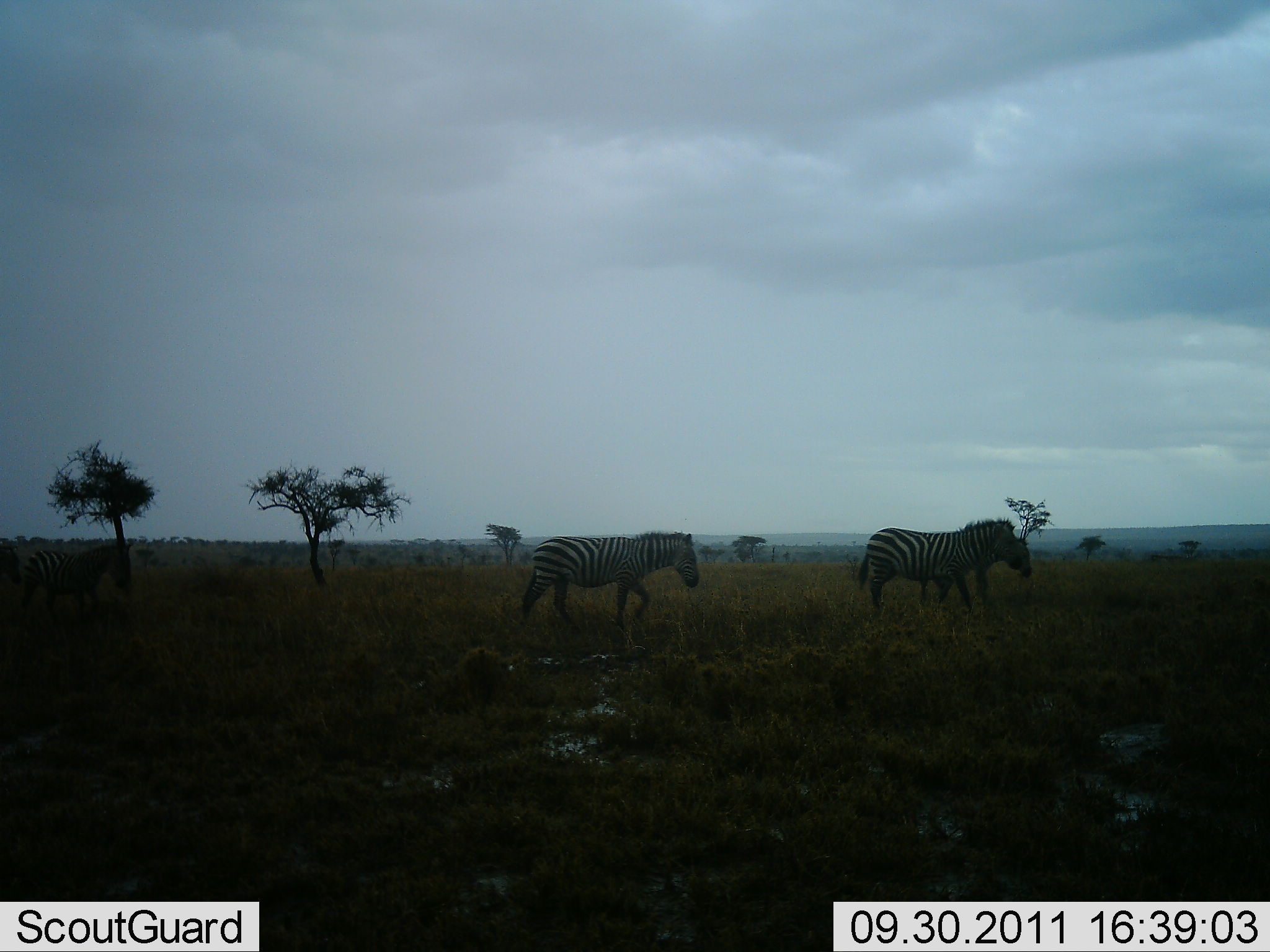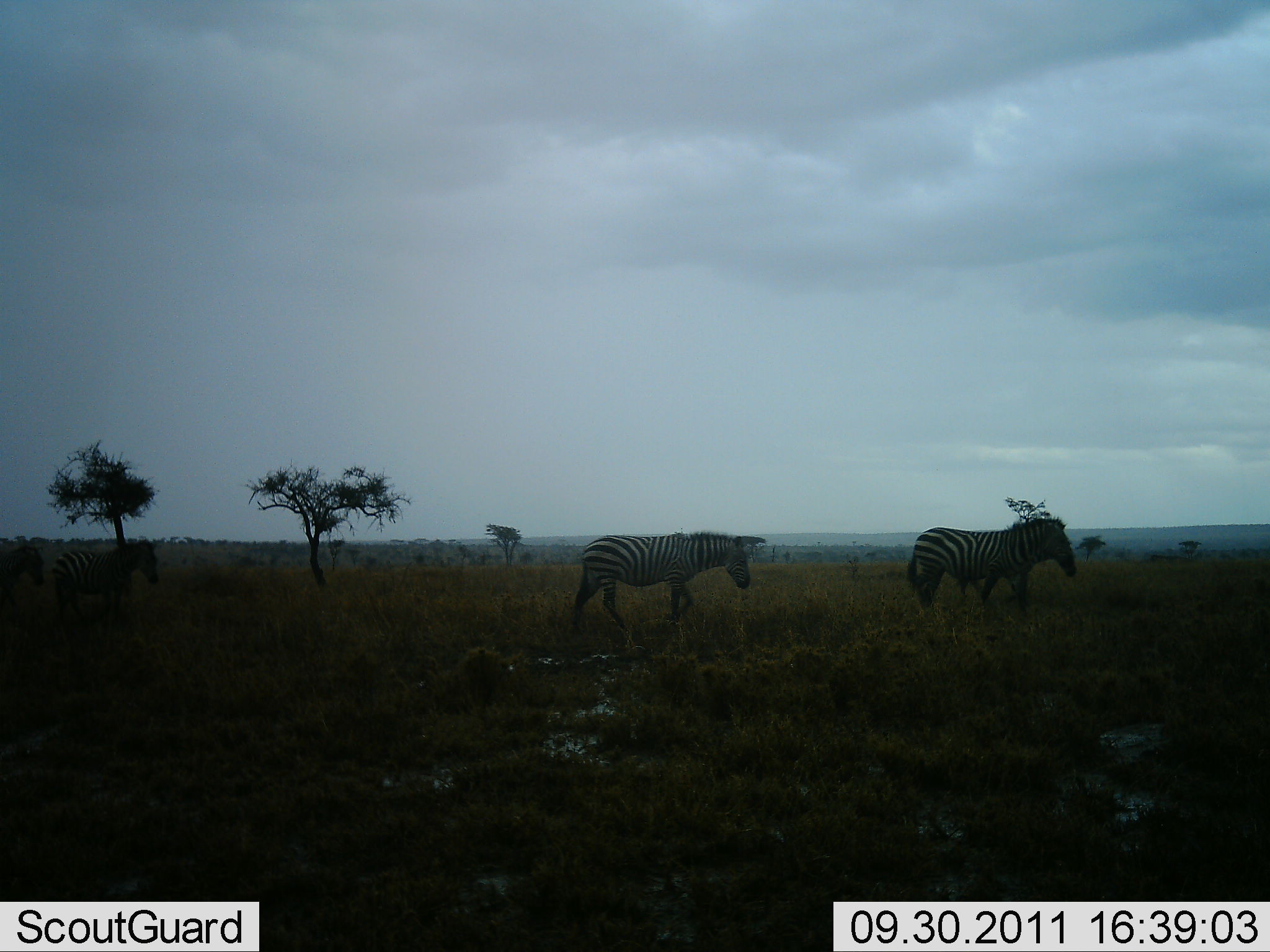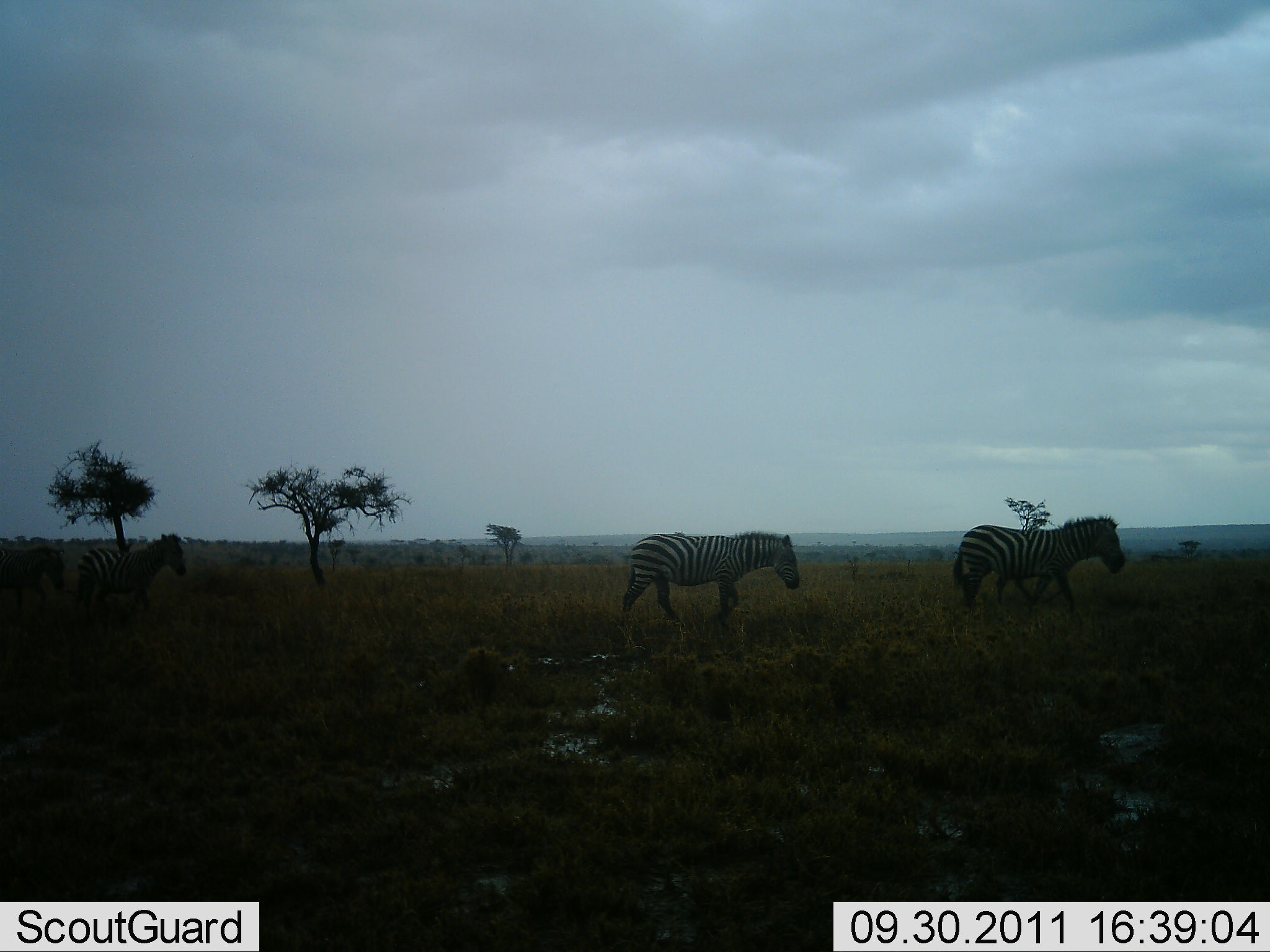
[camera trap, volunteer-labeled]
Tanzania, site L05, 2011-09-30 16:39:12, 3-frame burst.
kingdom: Animalia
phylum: Chordata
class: Mammalia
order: Perissodactyla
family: Equidae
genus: Equus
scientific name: Equus quagga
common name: plains zebra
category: zebra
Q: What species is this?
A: Zebra (plains zebra) (Equus quagga).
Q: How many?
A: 4.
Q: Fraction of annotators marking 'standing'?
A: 8%.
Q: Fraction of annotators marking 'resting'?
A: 0%.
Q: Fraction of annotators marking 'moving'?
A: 100%.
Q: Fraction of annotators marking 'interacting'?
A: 0%.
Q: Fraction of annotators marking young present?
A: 0%.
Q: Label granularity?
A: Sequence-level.